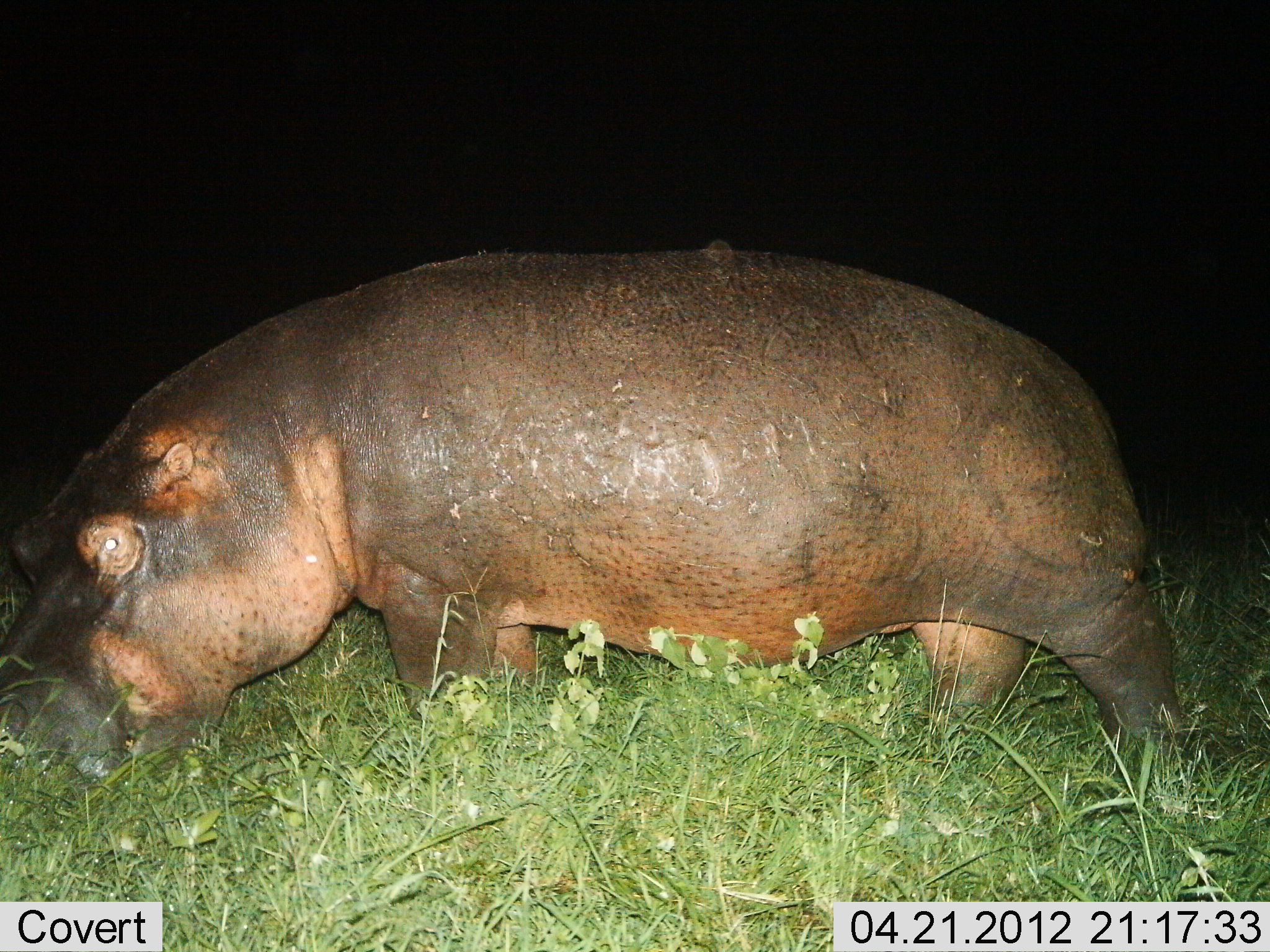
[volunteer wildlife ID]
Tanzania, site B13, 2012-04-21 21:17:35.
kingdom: Animalia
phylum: Chordata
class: Mammalia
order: Artiodactyla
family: Hippopotamidae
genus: Hippopotamus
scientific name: Hippopotamus amphibius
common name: hippopotamus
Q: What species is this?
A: Hippopotamus (Hippopotamus amphibius).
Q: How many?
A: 1.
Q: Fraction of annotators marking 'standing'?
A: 32%.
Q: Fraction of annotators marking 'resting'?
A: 0%.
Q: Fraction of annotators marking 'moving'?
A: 16%.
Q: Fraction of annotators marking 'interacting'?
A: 0%.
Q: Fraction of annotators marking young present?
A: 0%.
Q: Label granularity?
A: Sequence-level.